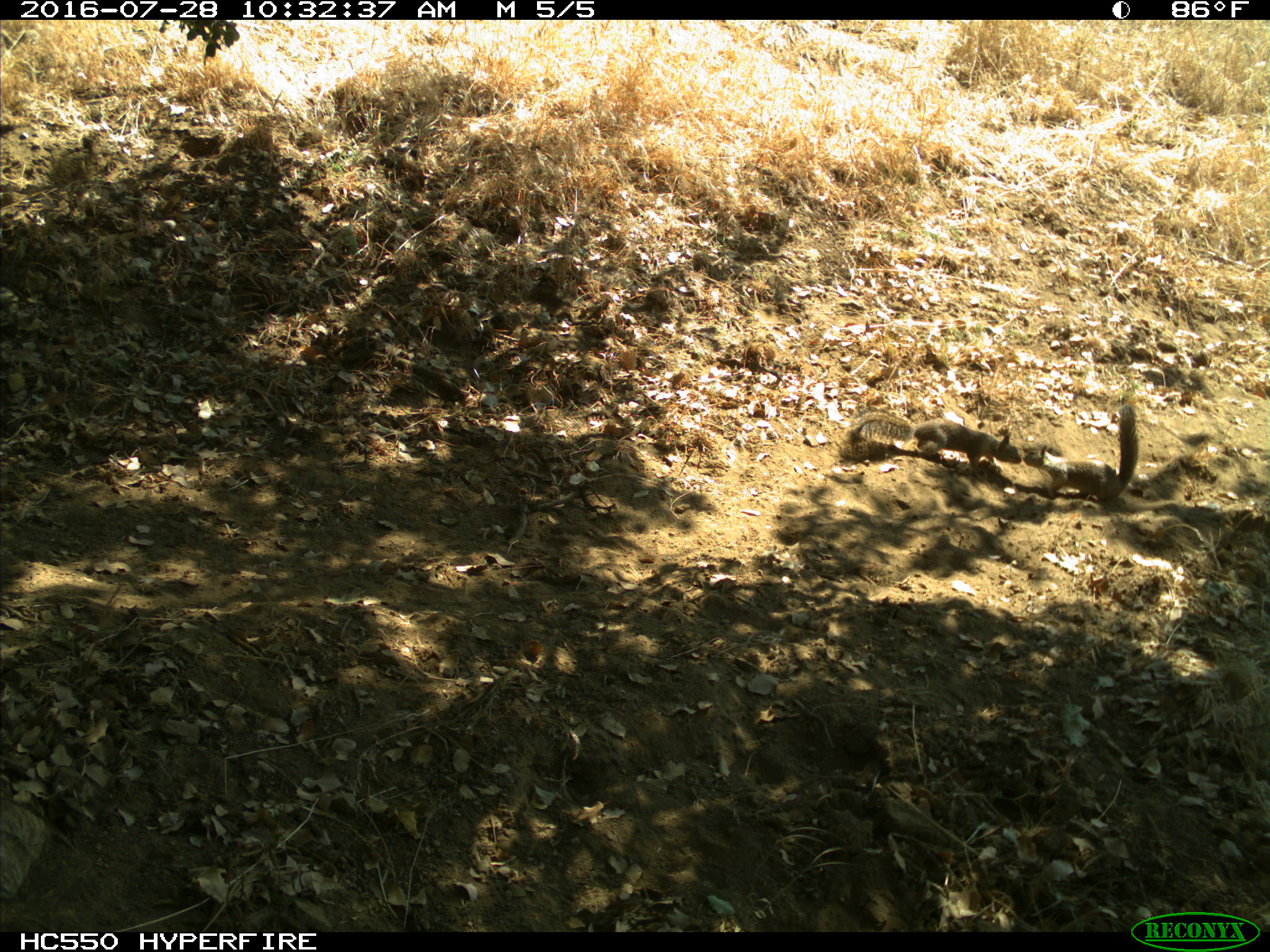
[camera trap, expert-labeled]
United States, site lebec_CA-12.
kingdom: Animalia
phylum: Chordata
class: Mammalia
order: Rodentia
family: Sciuridae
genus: Otospermophilus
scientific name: Otospermophilus beecheyi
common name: california ground squirrel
Otospermophilus beecheyi (california ground squirrel).